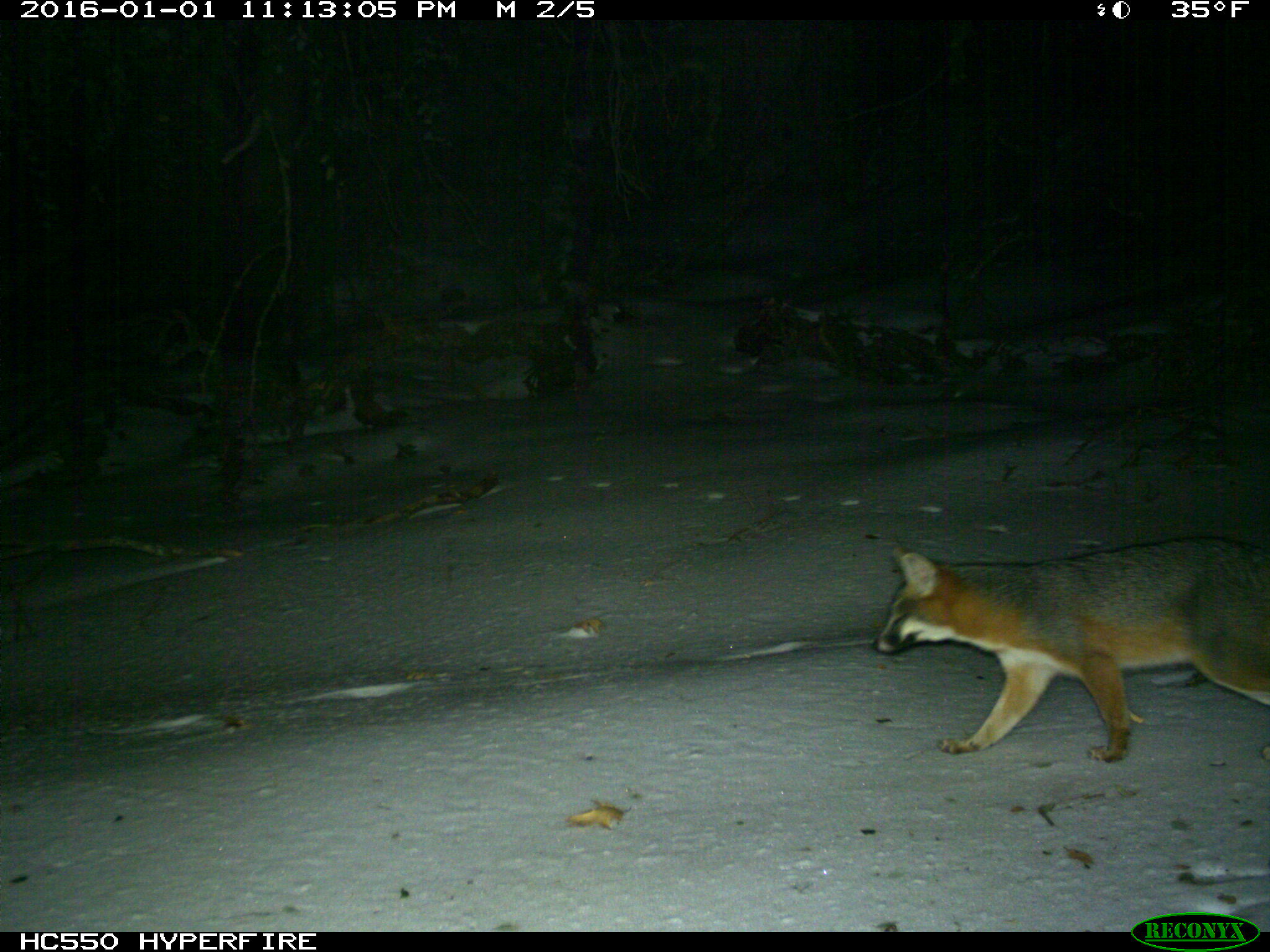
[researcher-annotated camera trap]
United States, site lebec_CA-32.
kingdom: Animalia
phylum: Chordata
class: Mammalia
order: Carnivora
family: Canidae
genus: Urocyon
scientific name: Urocyon cinereoargenteus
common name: gray fox